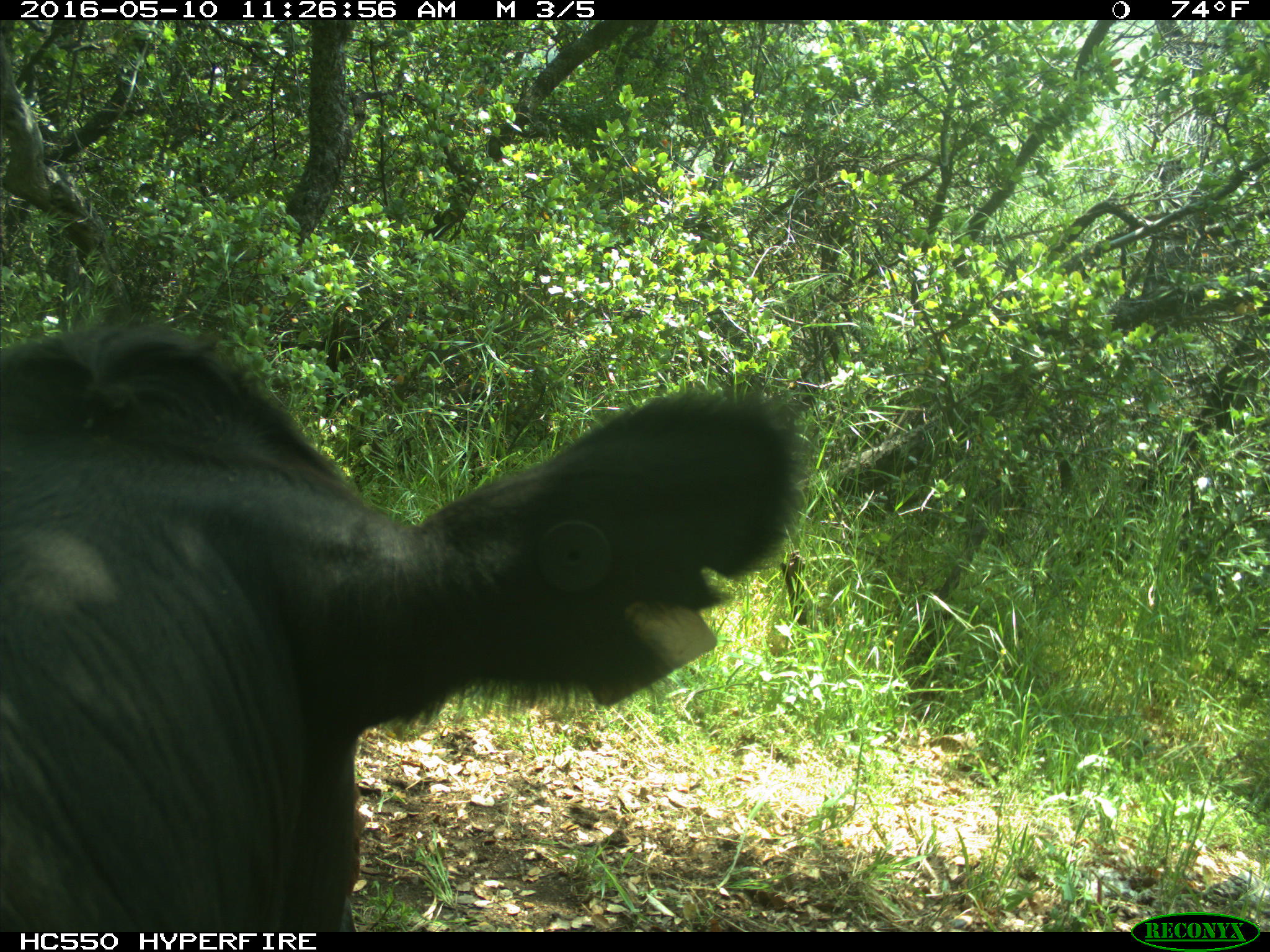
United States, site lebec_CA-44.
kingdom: Animalia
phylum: Chordata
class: Mammalia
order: Artiodactyla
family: Bovidae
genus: Bos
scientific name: Bos taurus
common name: domestic cow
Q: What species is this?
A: Bos taurus (domestic cow).